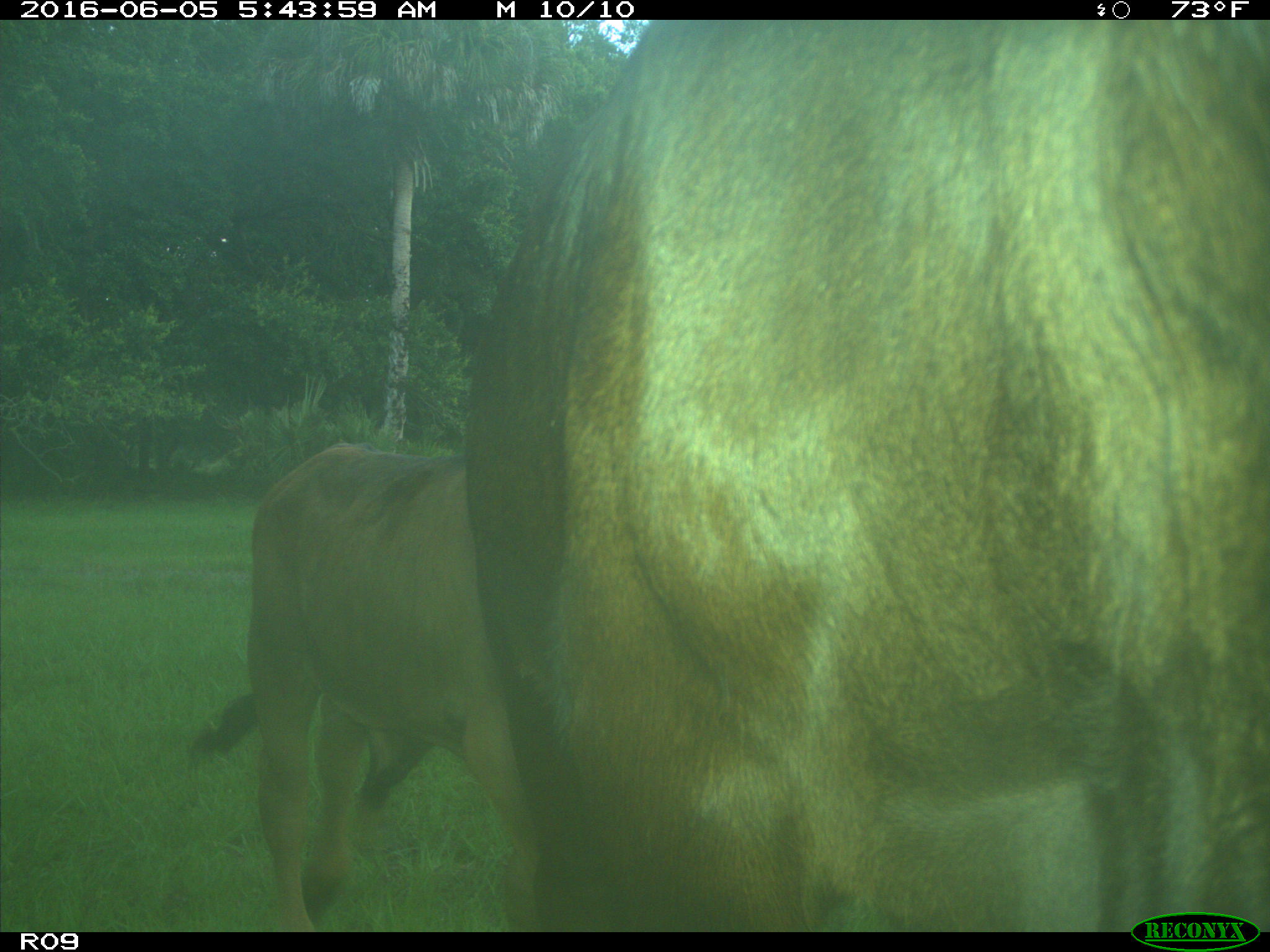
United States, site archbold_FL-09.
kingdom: Animalia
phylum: Chordata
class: Mammalia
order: Artiodactyla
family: Bovidae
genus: Bos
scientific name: Bos taurus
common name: domestic cow